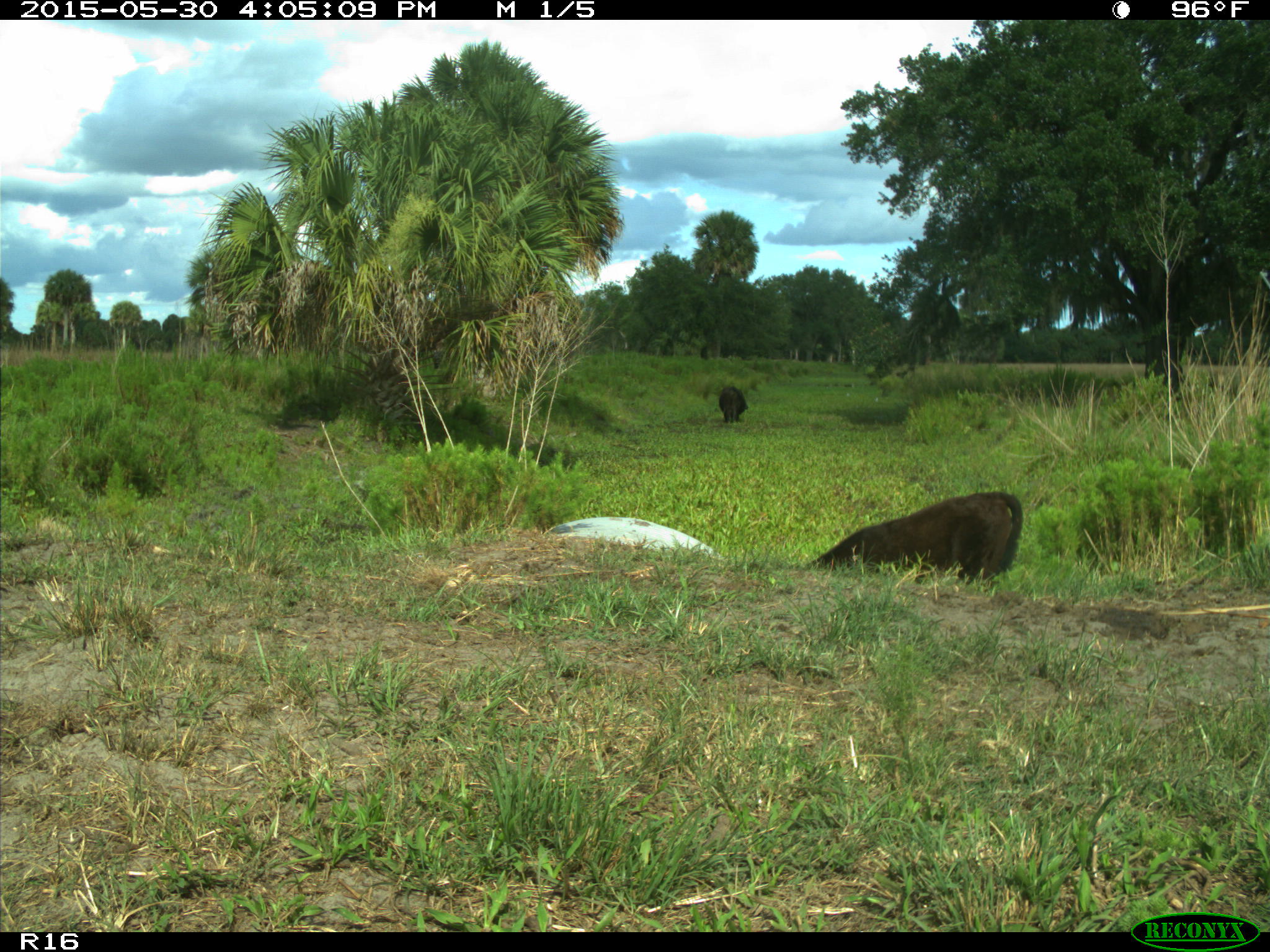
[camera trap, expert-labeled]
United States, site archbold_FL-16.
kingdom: Animalia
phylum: Chordata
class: Mammalia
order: Artiodactyla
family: Bovidae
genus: Bos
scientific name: Bos taurus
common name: domestic cow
Bos taurus (domestic cow).